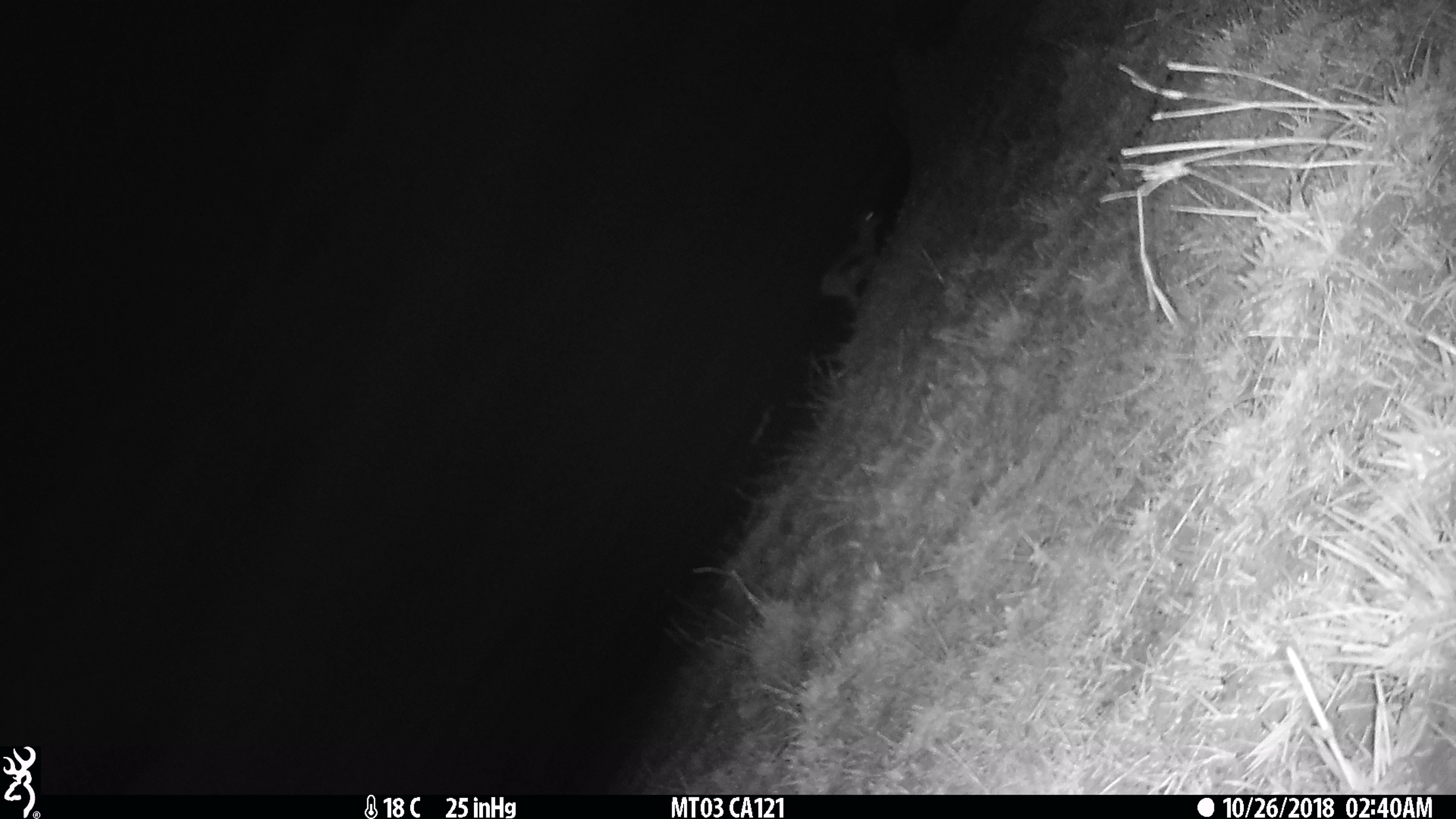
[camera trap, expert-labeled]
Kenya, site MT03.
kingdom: Animalia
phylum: Chordata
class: Mammalia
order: Artiodactyla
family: Bovidae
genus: Eudorcas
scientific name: Eudorcas thomsonii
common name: thomon's gazelle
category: gazelle thomsons